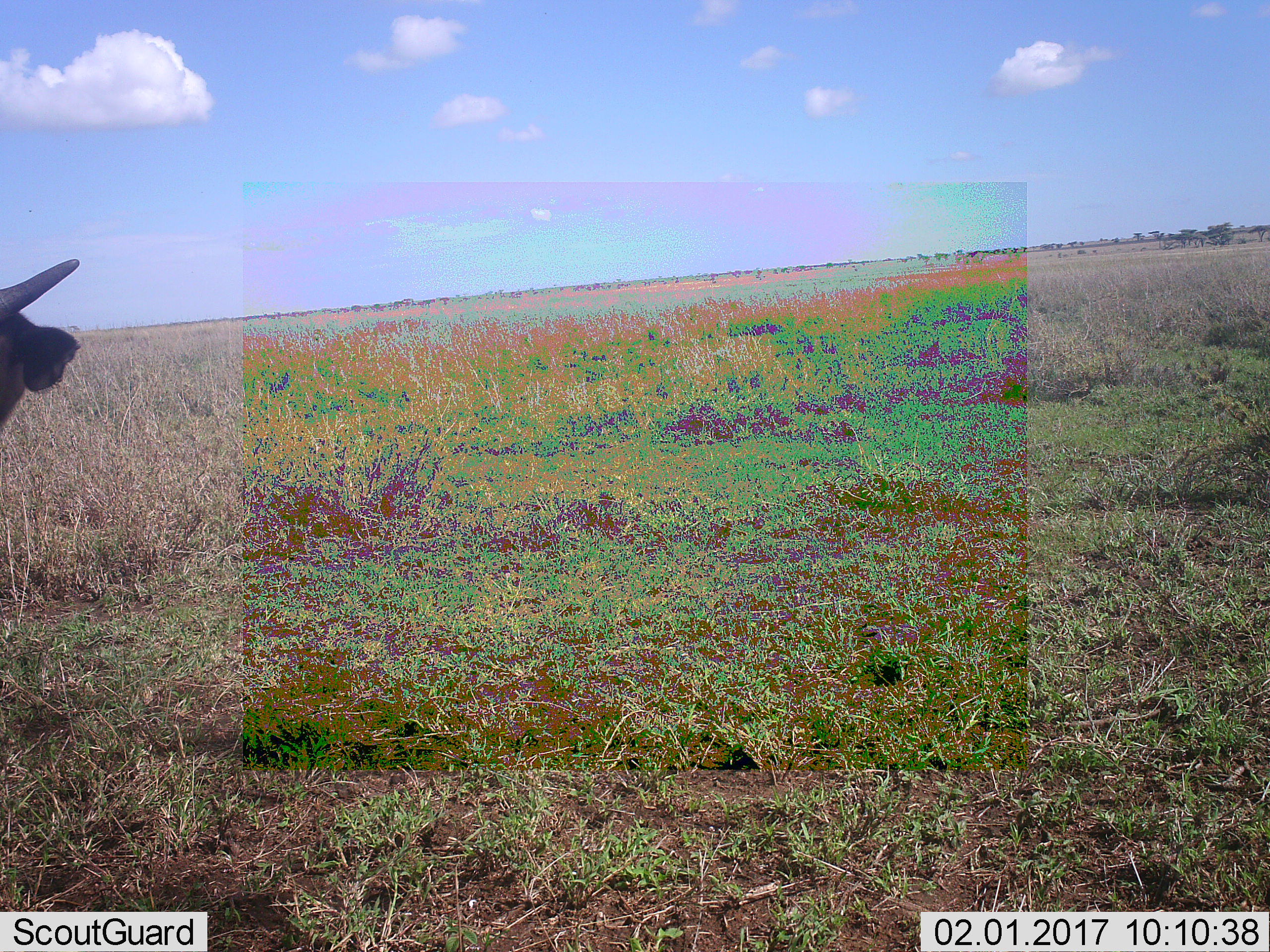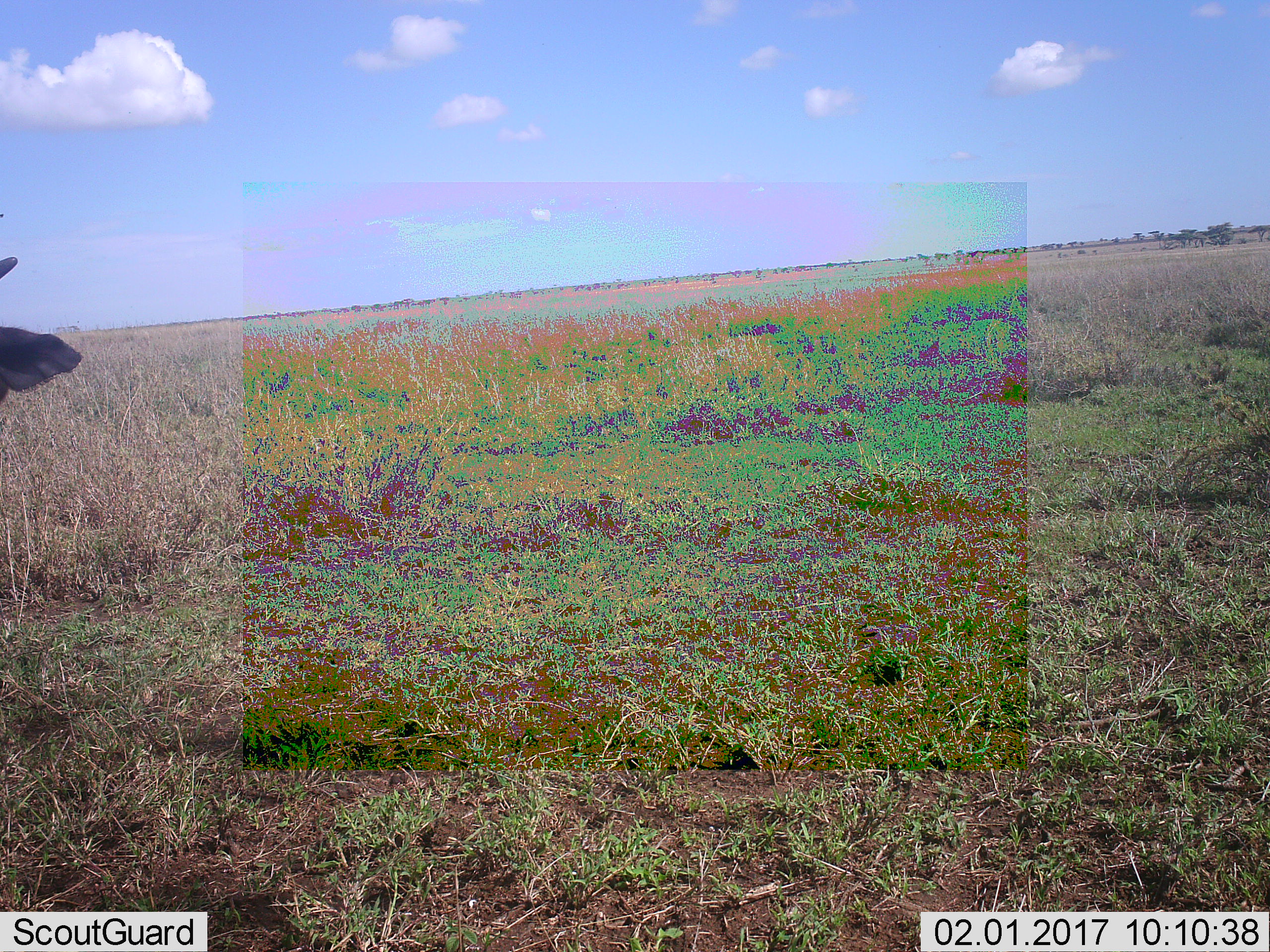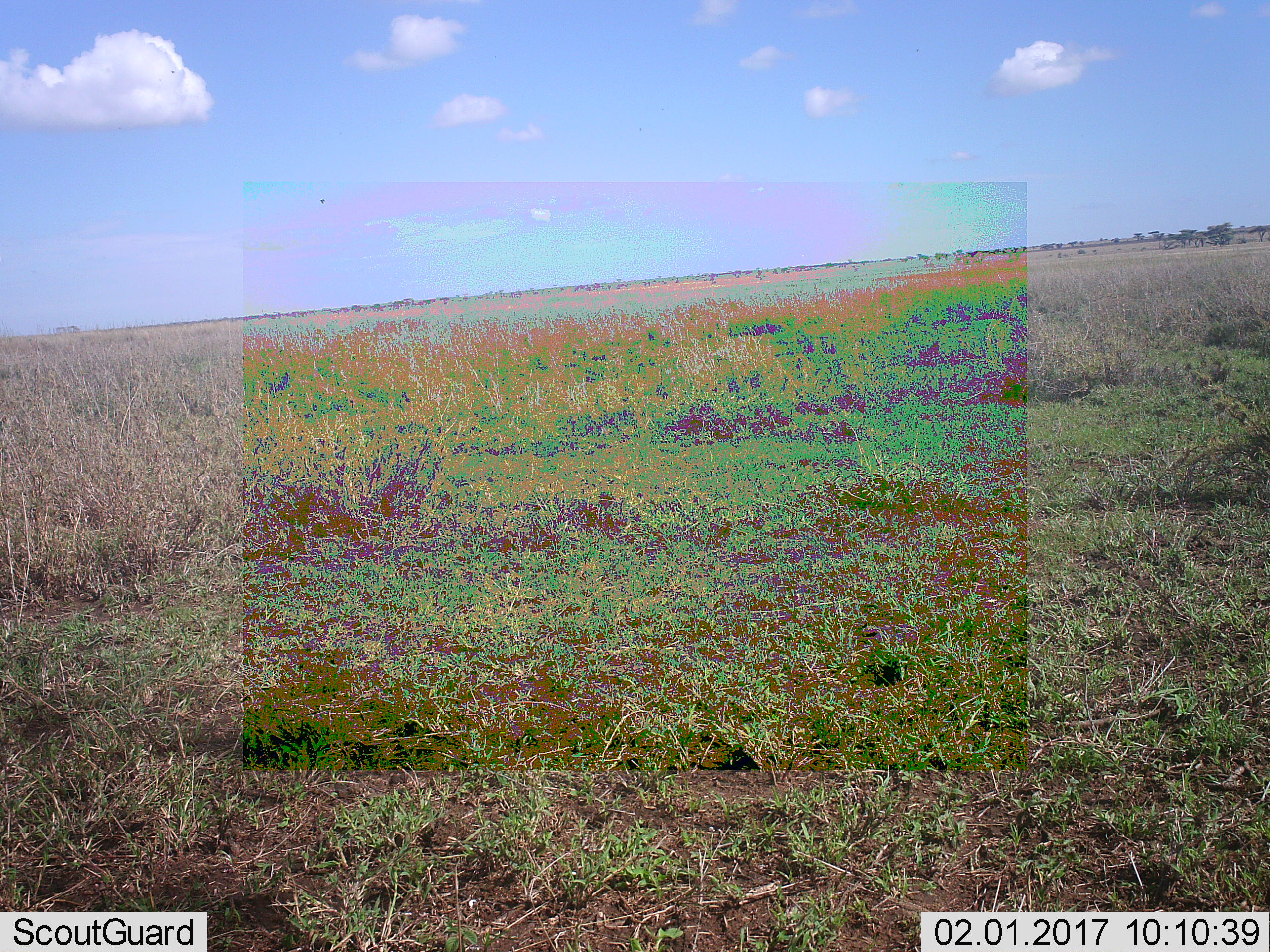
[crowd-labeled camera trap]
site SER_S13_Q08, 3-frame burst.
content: unidentified animal